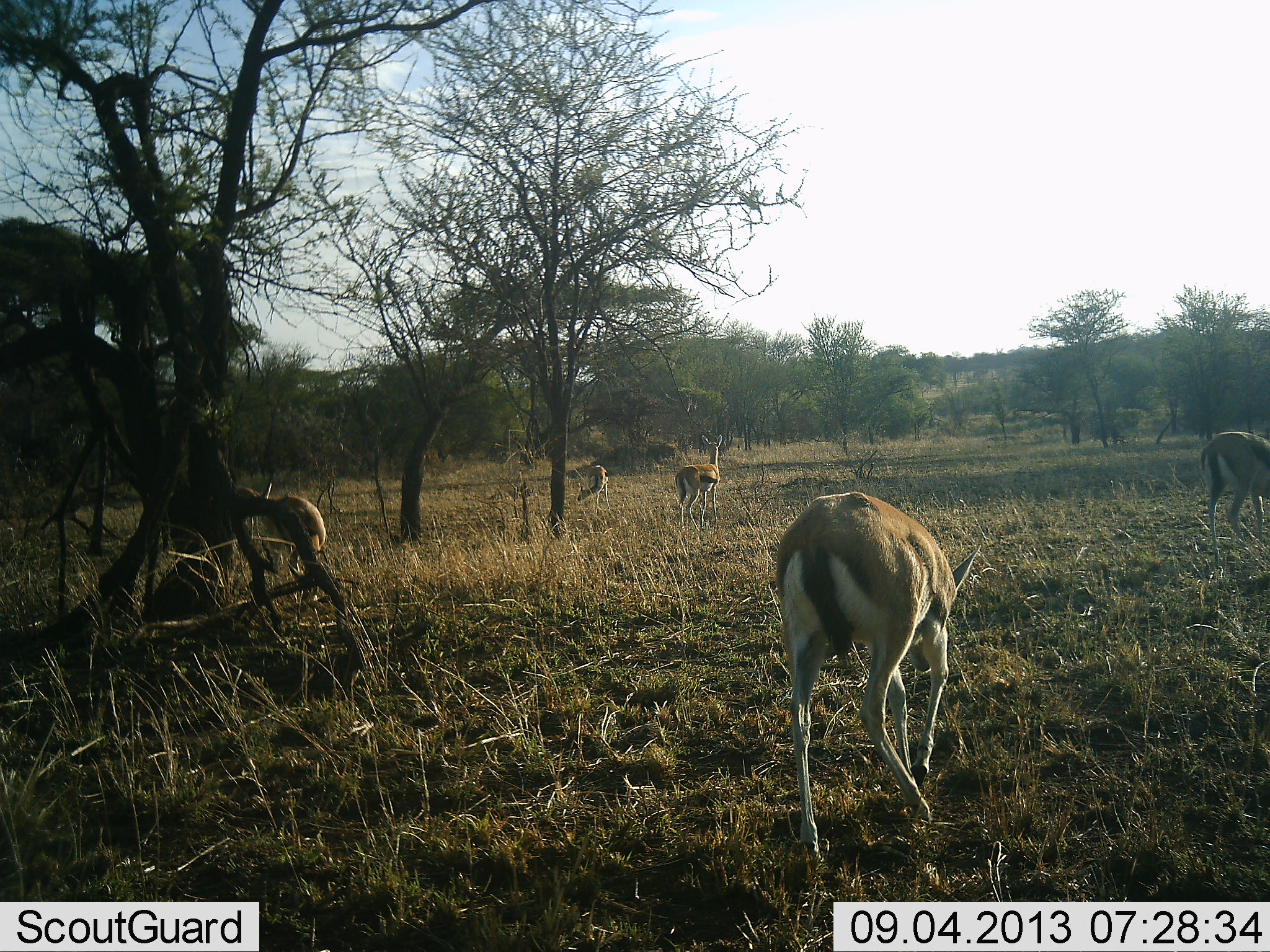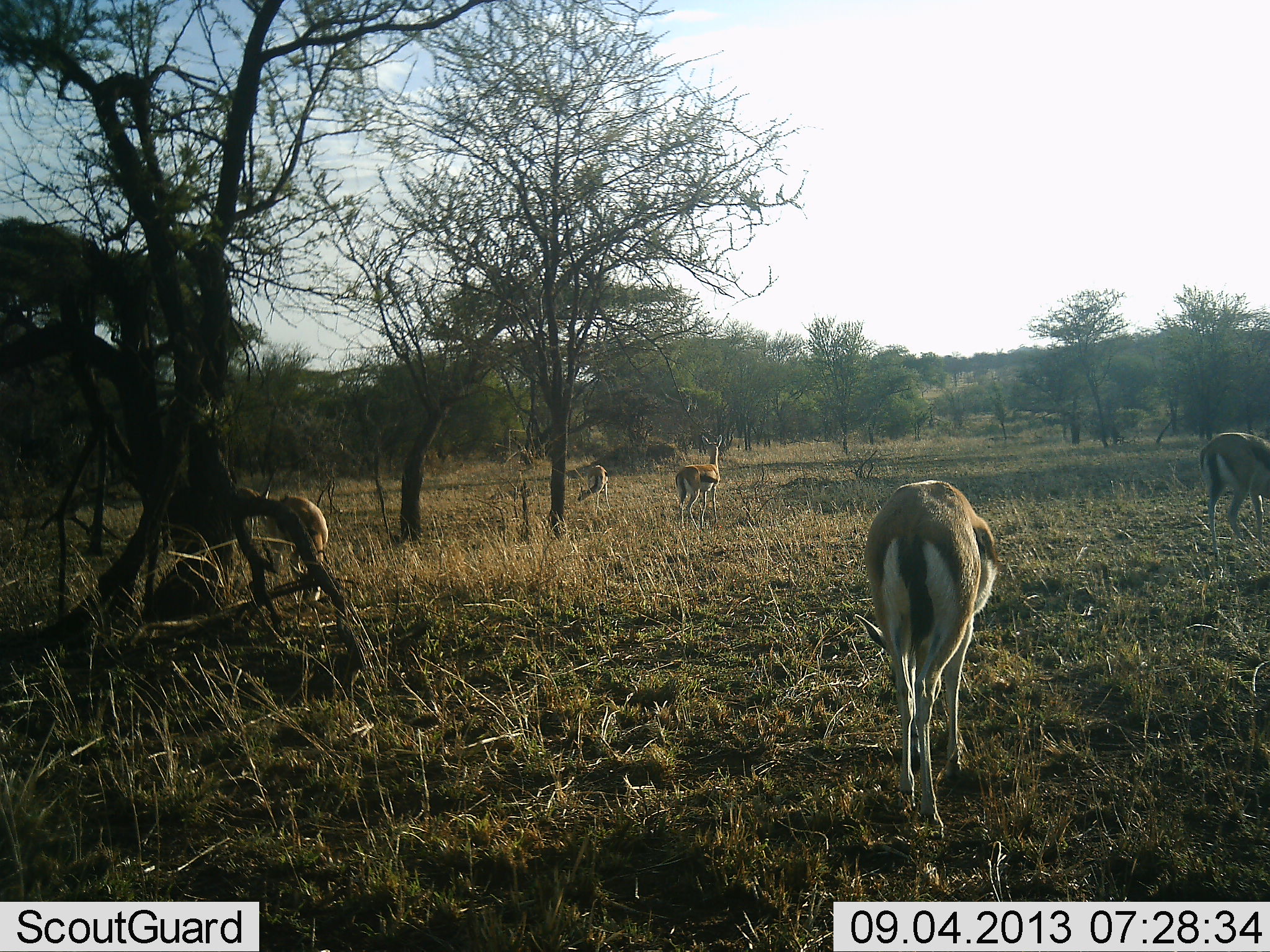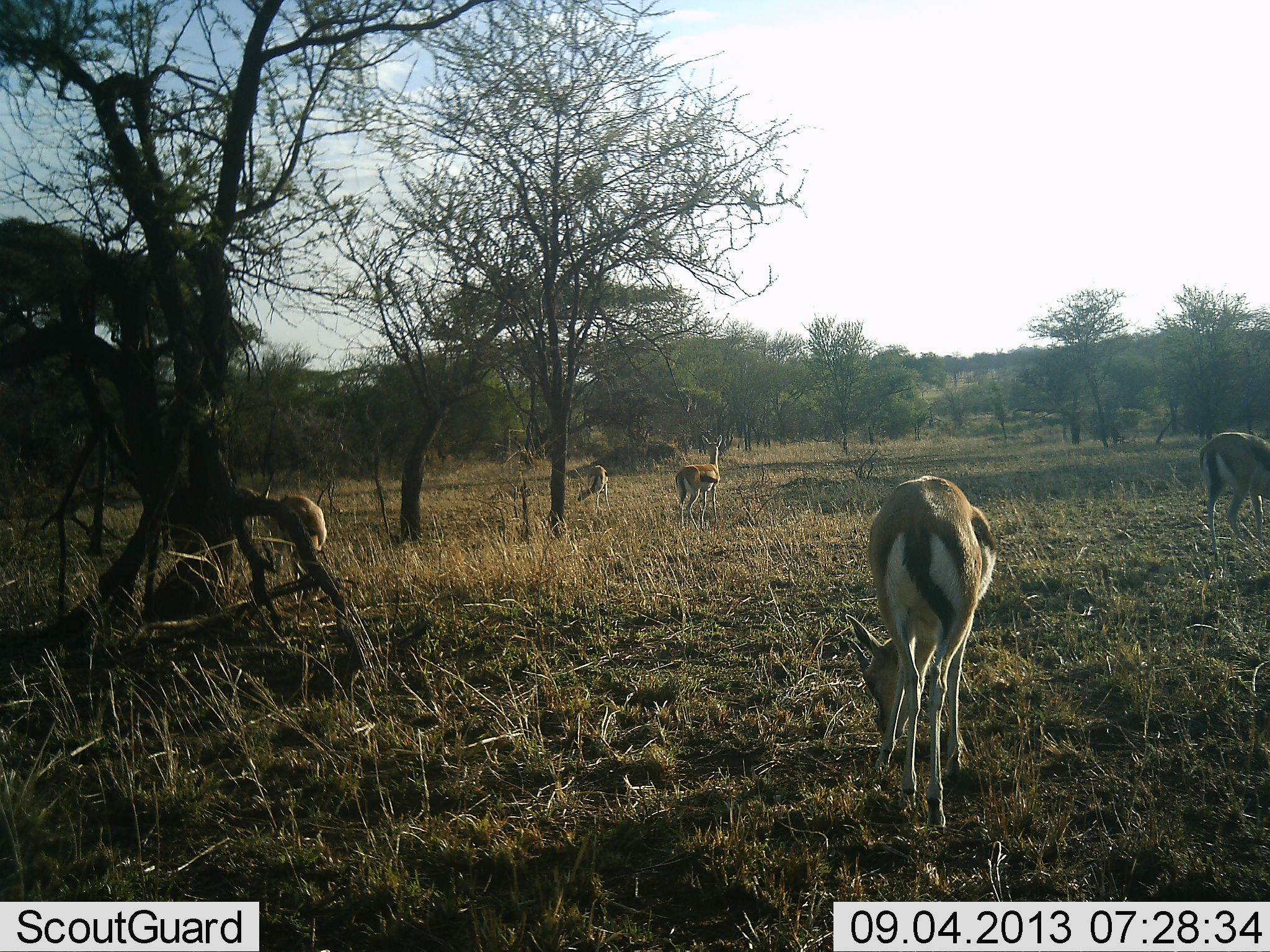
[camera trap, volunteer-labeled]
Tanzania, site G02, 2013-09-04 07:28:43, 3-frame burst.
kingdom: Animalia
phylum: Chordata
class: Mammalia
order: Artiodactyla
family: Bovidae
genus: Eudorcas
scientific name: Eudorcas thomsonii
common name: thomson's gazelle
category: gazellethomsons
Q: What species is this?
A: Gazellethomsons (thomson's gazelle) (Eudorcas thomsonii).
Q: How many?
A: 5.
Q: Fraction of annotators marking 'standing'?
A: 70%.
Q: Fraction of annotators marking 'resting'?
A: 0%.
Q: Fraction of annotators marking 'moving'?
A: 20%.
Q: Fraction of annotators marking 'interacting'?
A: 0%.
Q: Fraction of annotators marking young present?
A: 0%.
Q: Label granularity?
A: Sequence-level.